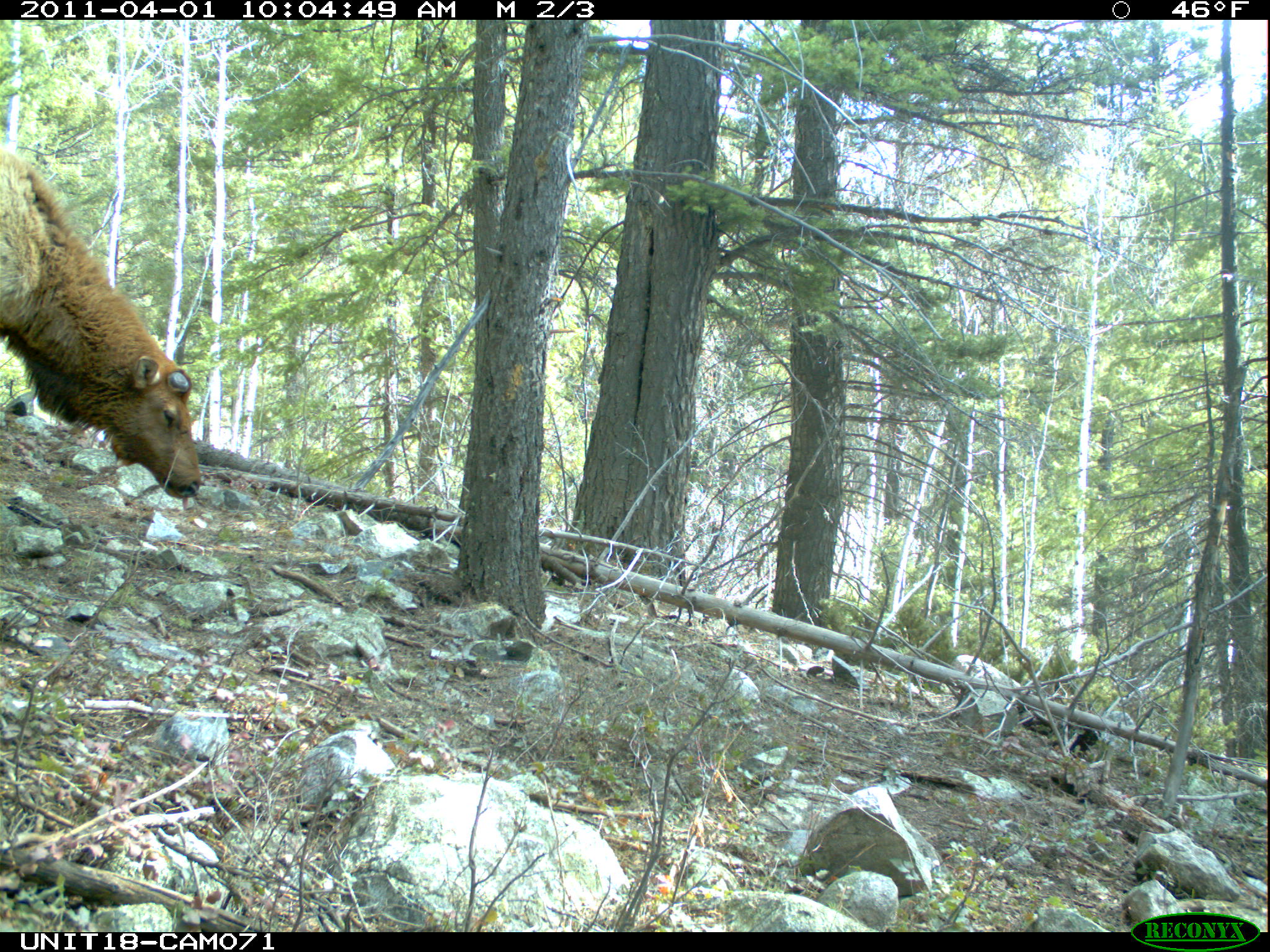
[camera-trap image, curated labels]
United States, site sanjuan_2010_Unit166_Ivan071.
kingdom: Animalia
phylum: Chordata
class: Mammalia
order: Artiodactyla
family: Cervidae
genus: Cervus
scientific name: Cervus elaphus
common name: red deer